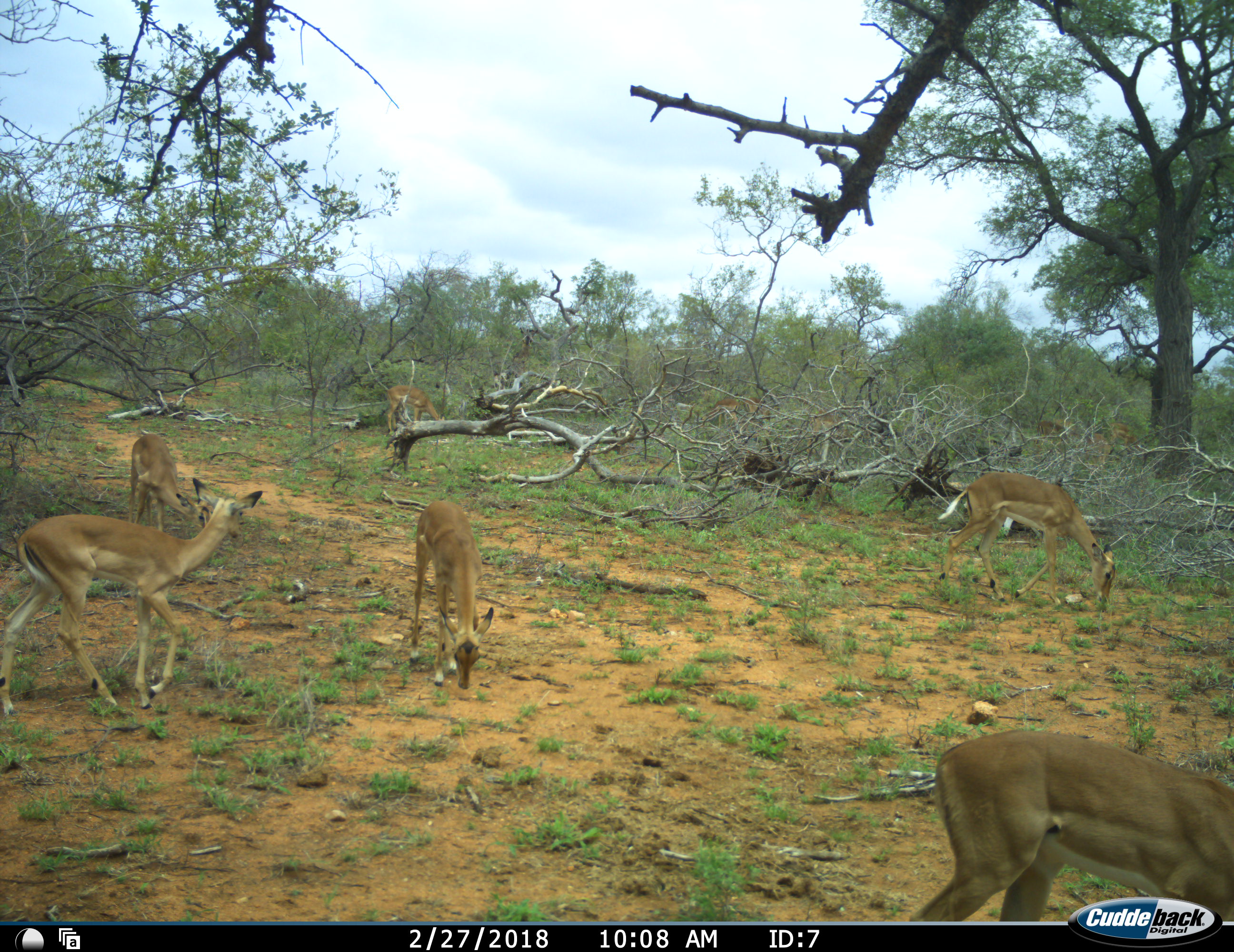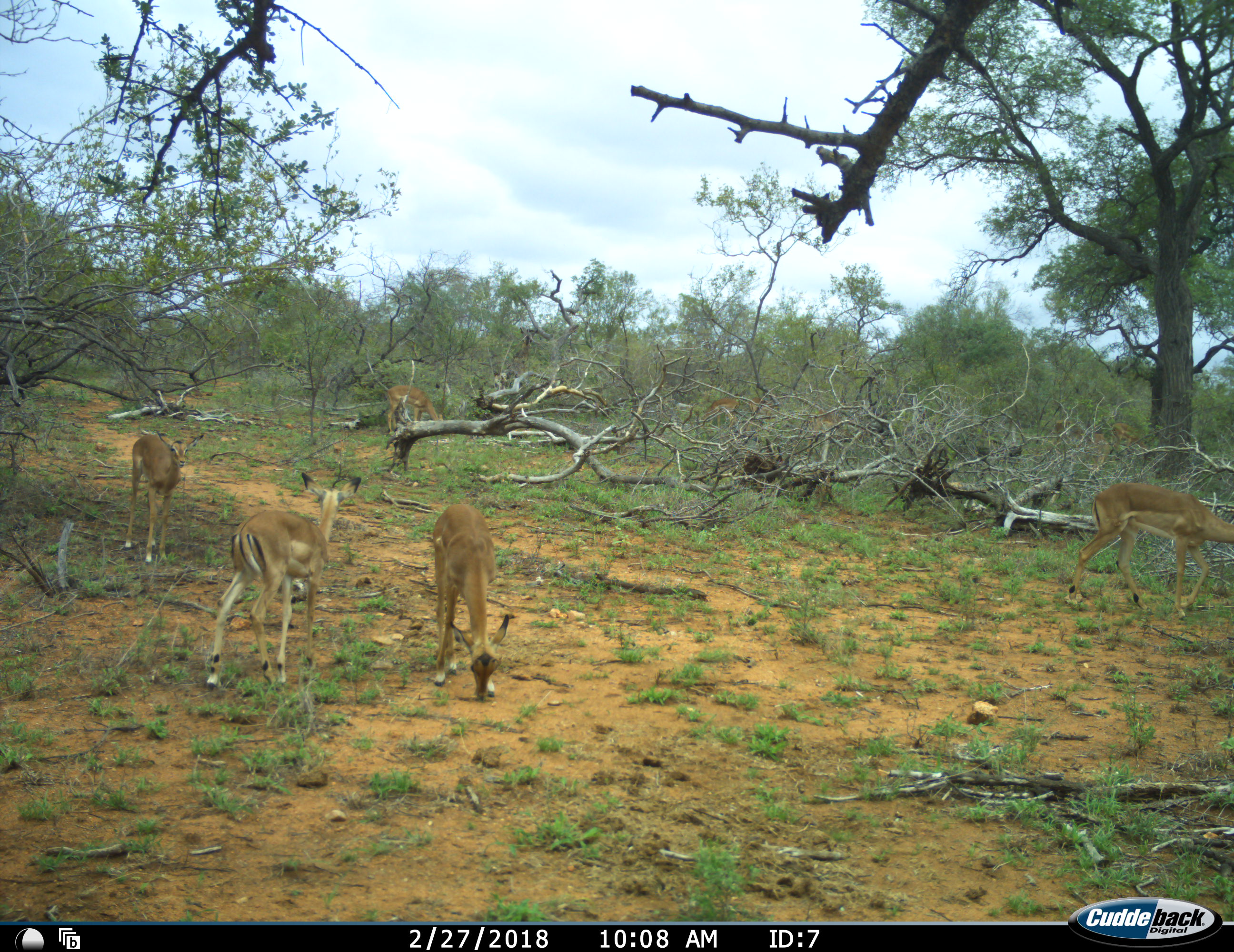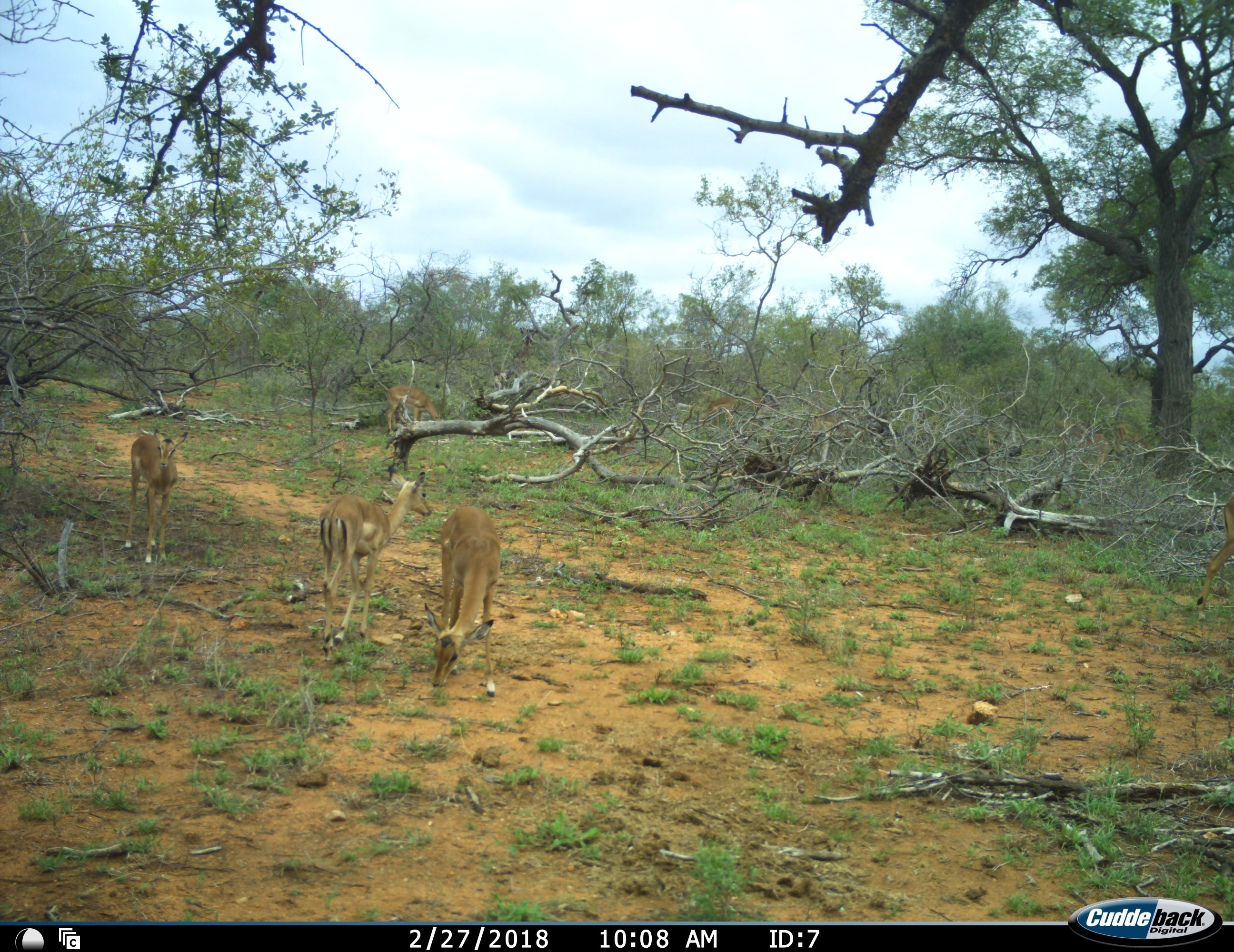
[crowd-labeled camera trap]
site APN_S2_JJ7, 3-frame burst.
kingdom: Animalia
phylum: Chordata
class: Mammalia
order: Artiodactyla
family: Bovidae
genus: Aepyceros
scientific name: Aepyceros melampus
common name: impala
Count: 6.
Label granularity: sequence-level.